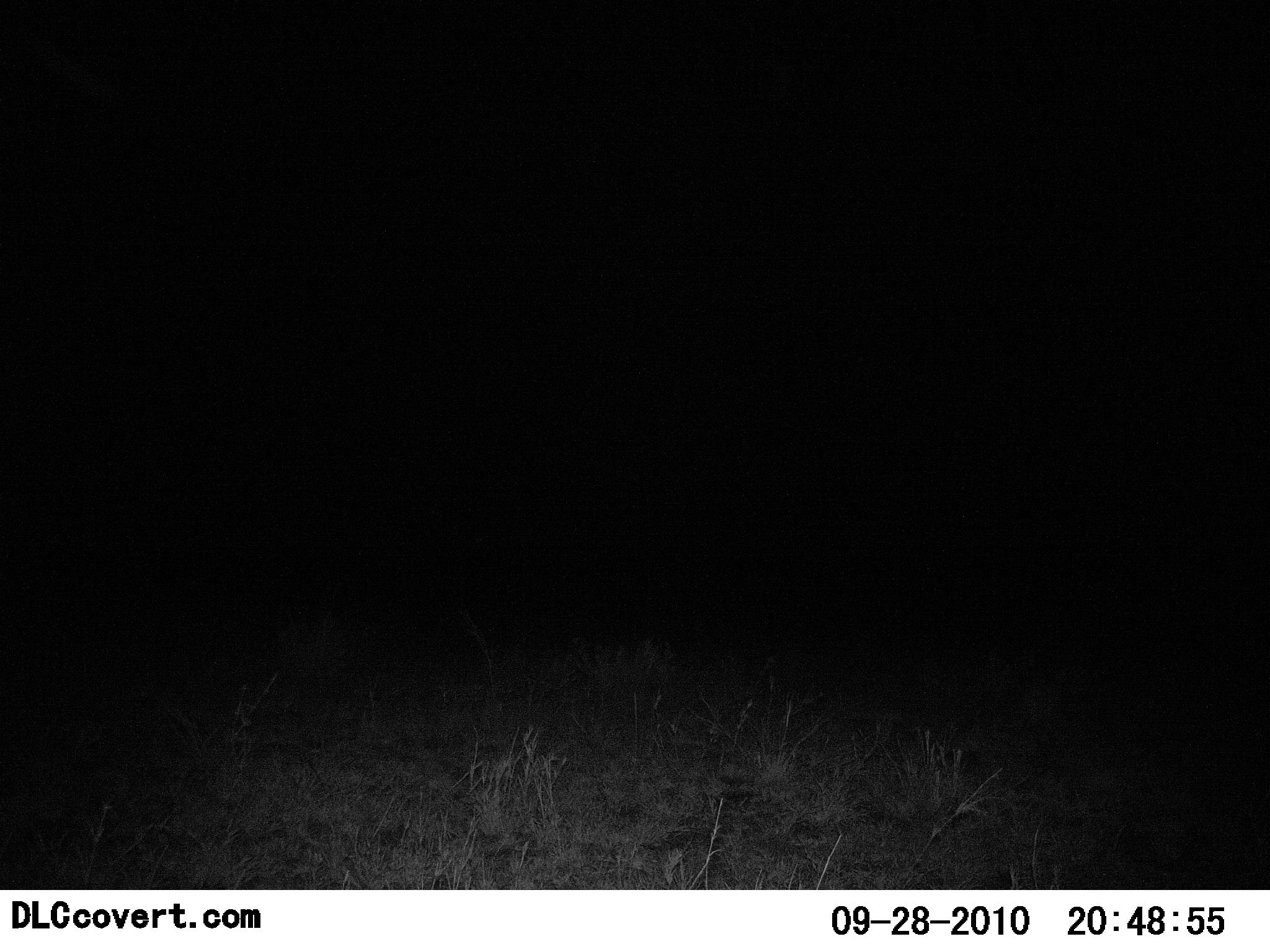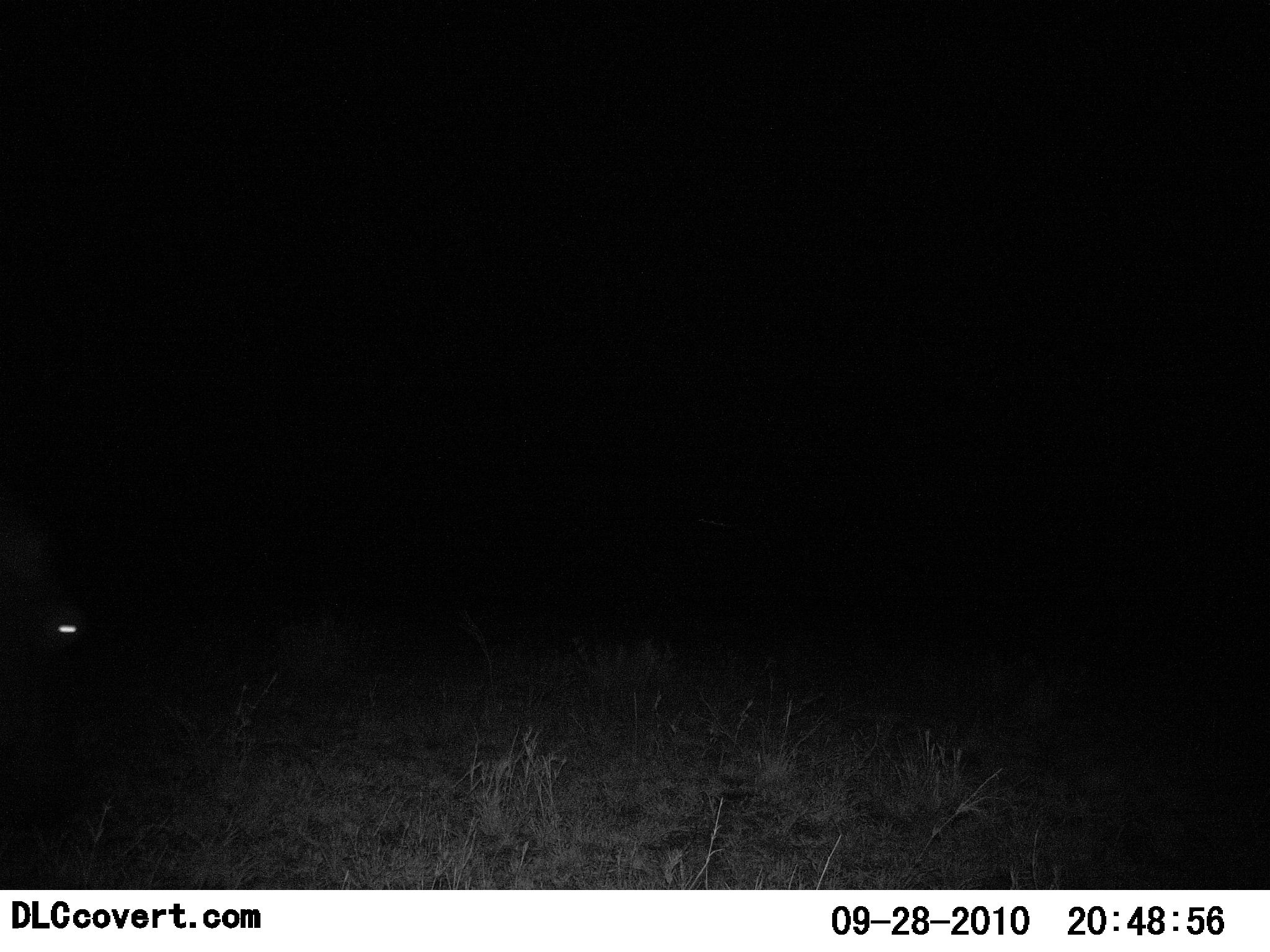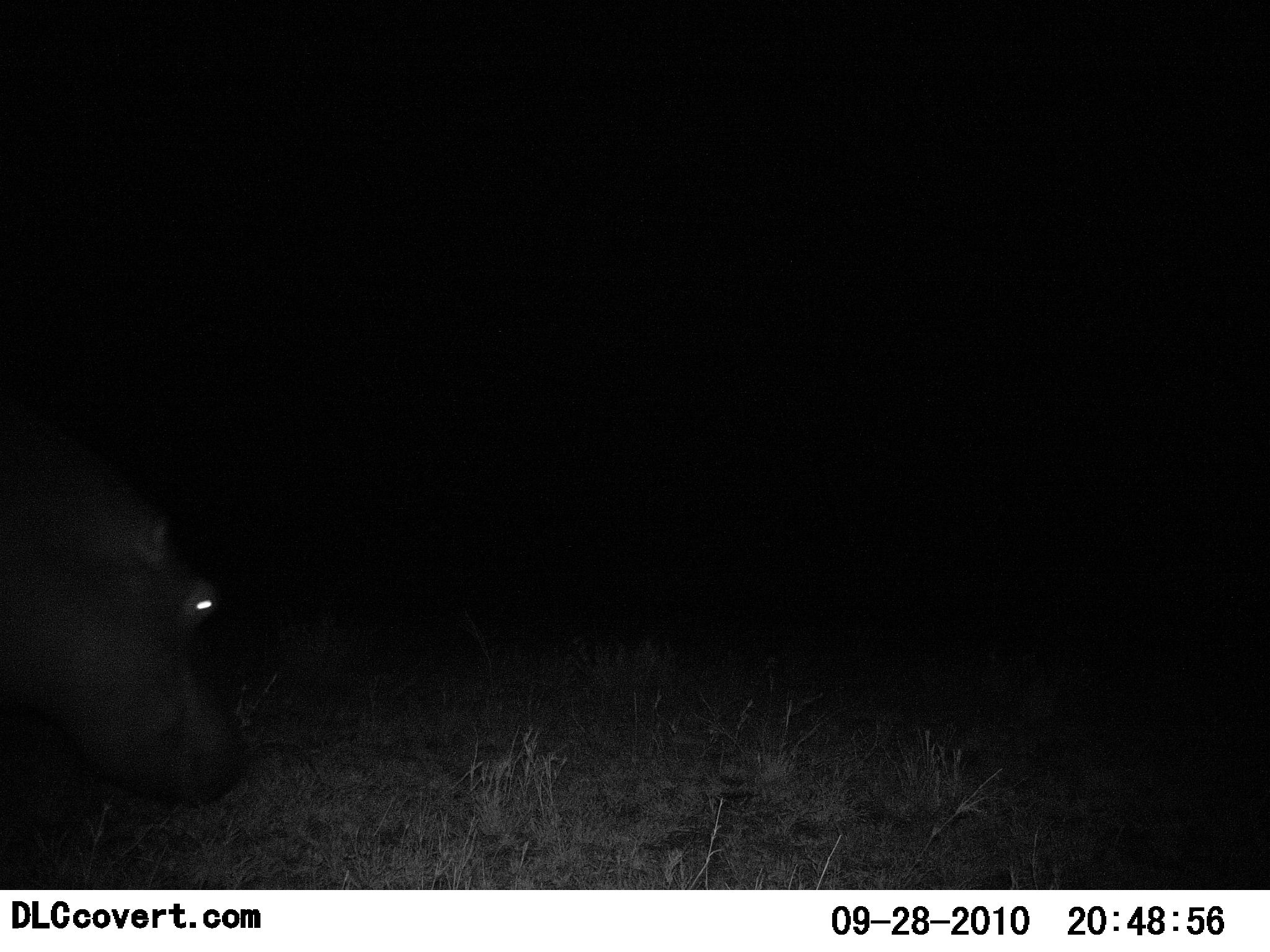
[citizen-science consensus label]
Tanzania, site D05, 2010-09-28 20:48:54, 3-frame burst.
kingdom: Animalia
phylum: Chordata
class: Mammalia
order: Artiodactyla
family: Hippopotamidae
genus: Hippopotamus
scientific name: Hippopotamus amphibius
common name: hippopotamus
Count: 1.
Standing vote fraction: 0%.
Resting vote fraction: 0%.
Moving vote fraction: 92%.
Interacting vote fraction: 0%.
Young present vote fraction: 0%.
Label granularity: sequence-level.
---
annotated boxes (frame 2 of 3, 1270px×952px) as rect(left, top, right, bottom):
animal: rect(0, 522, 89, 825)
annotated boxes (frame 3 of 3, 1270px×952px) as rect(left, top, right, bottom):
animal: rect(0, 404, 245, 806)